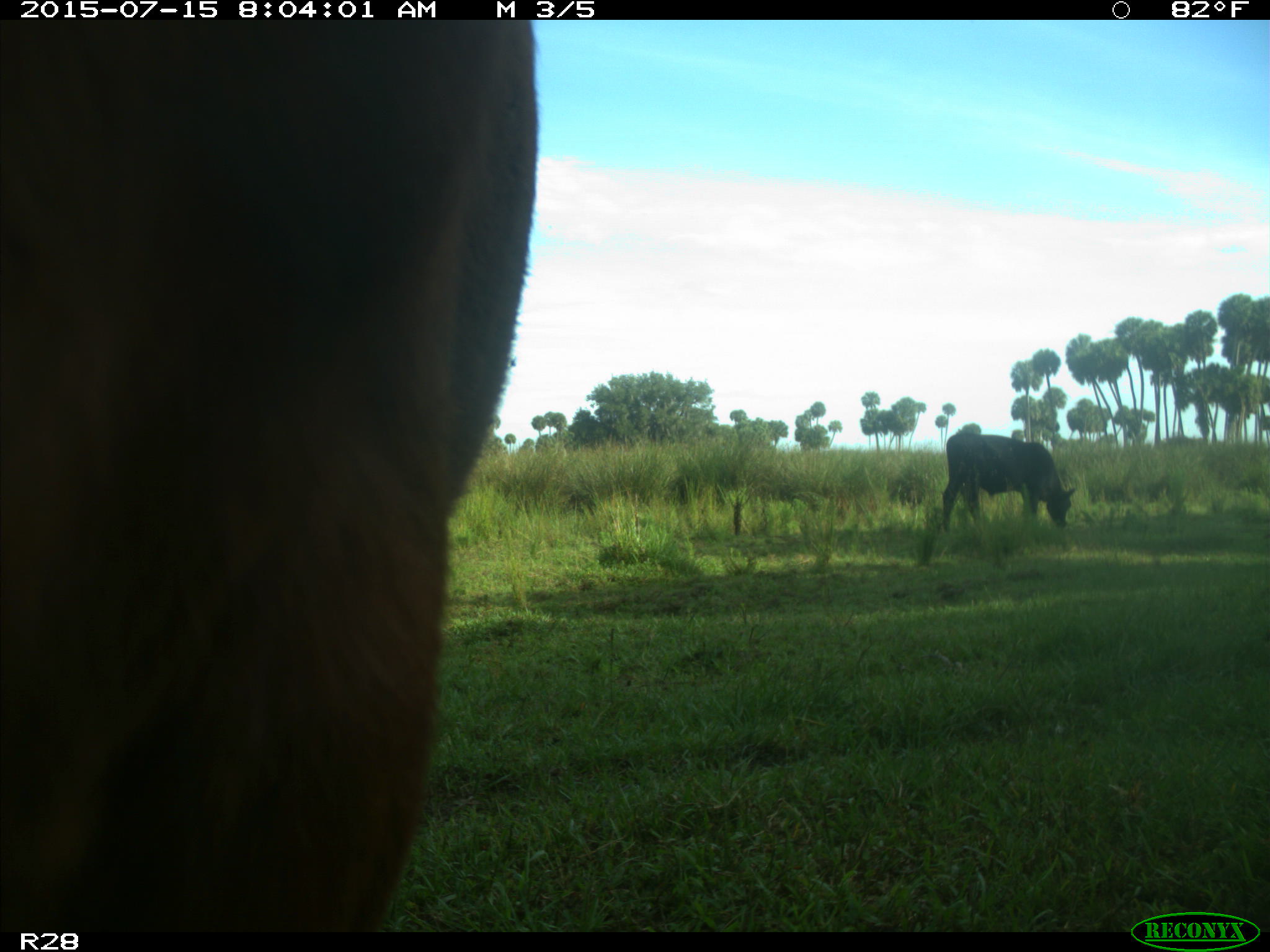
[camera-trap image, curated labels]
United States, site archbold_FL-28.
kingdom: Animalia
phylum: Chordata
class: Mammalia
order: Artiodactyla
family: Bovidae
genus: Bos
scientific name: Bos taurus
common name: domestic cow